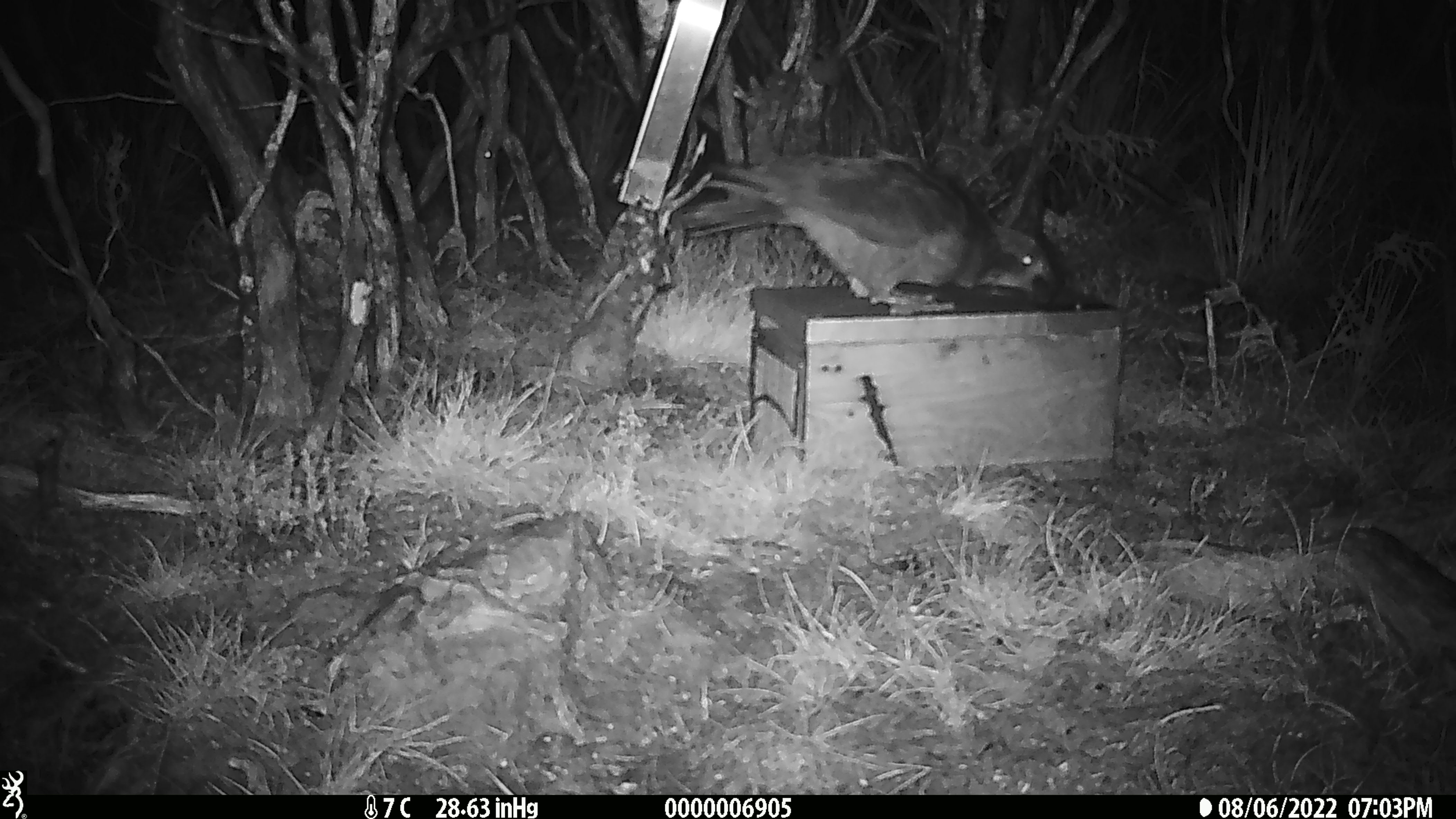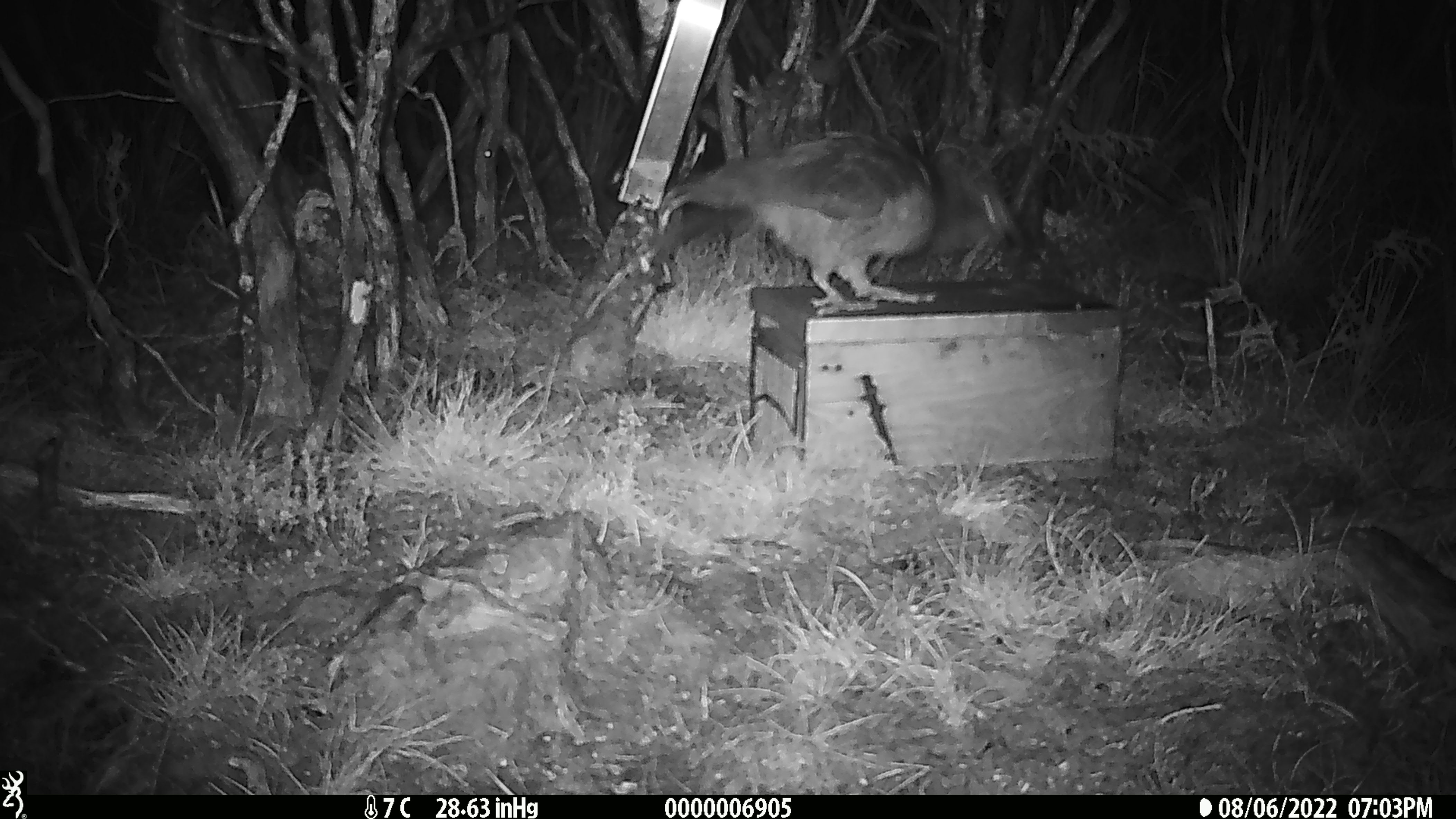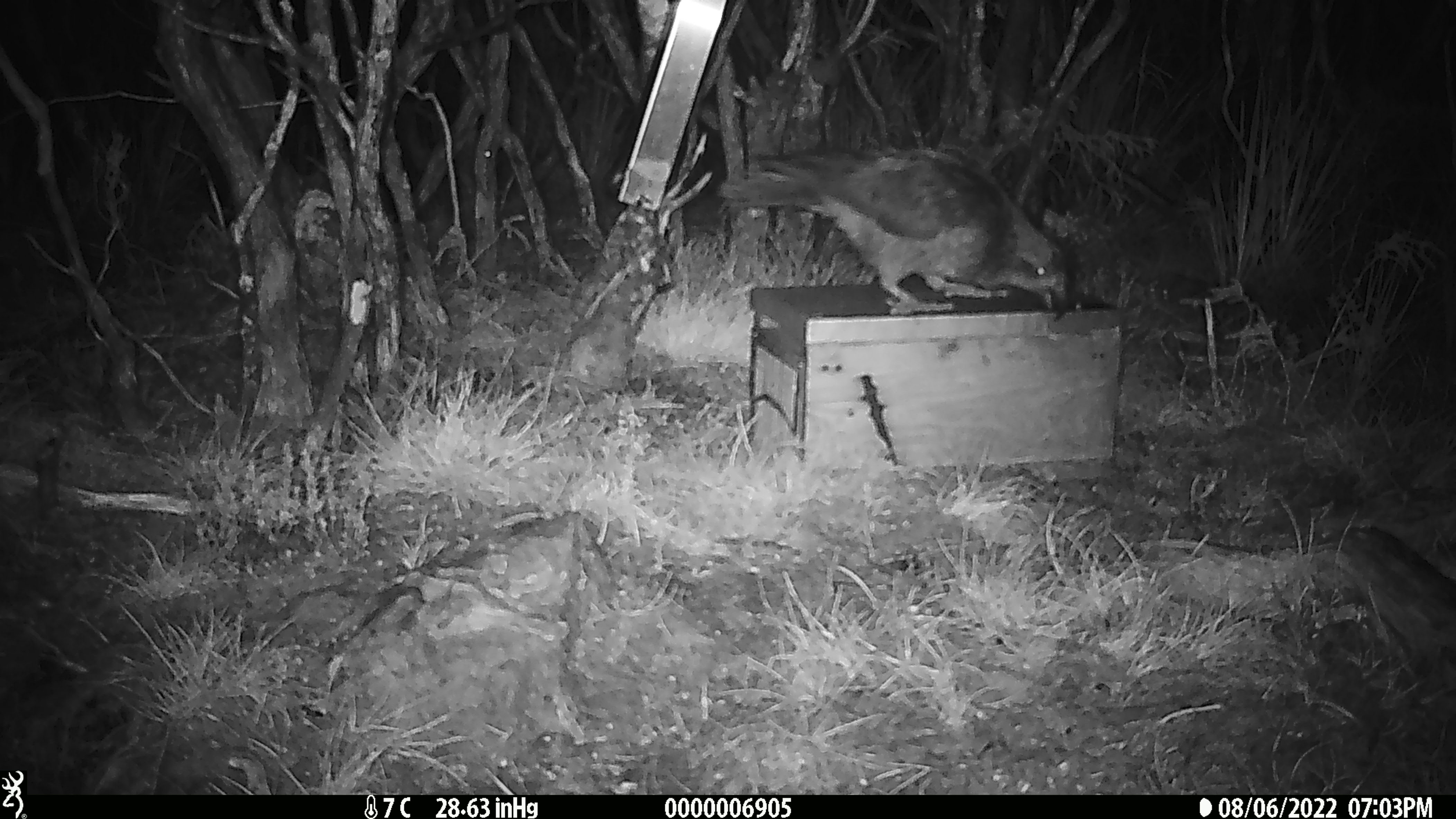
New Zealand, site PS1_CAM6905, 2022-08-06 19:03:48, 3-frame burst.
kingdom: Animalia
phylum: Chordata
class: Aves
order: Psittaciformes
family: Strigopidae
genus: Nestor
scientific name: Nestor notabilis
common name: kea